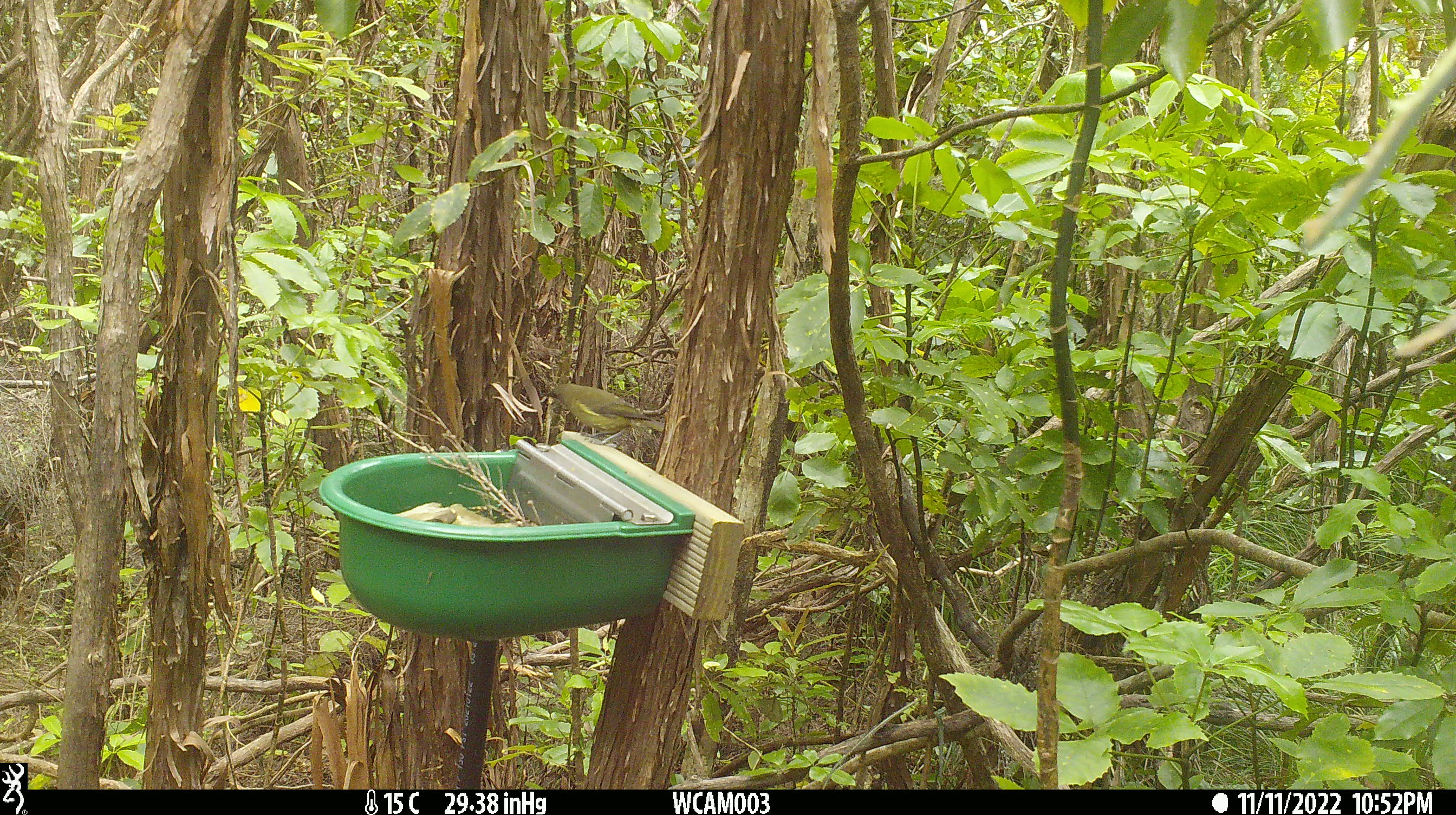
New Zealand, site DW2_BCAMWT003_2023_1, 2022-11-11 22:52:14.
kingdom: Animalia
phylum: Chordata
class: Aves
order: Passeriformes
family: Meliphagidae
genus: Anthornis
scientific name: Anthornis melanura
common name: new zealand bellbird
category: bellbird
Bellbird (new zealand bellbird) (Anthornis melanura).